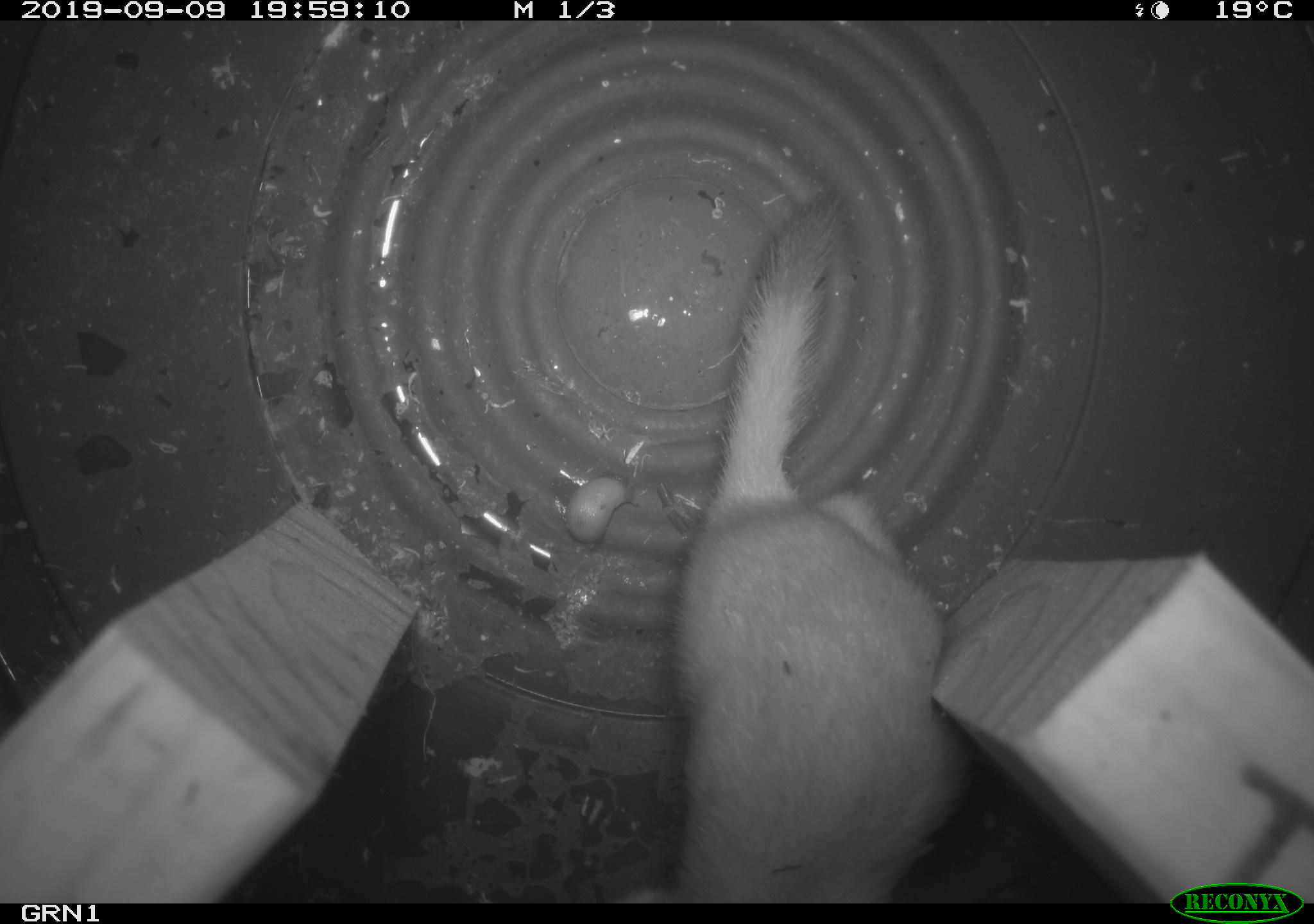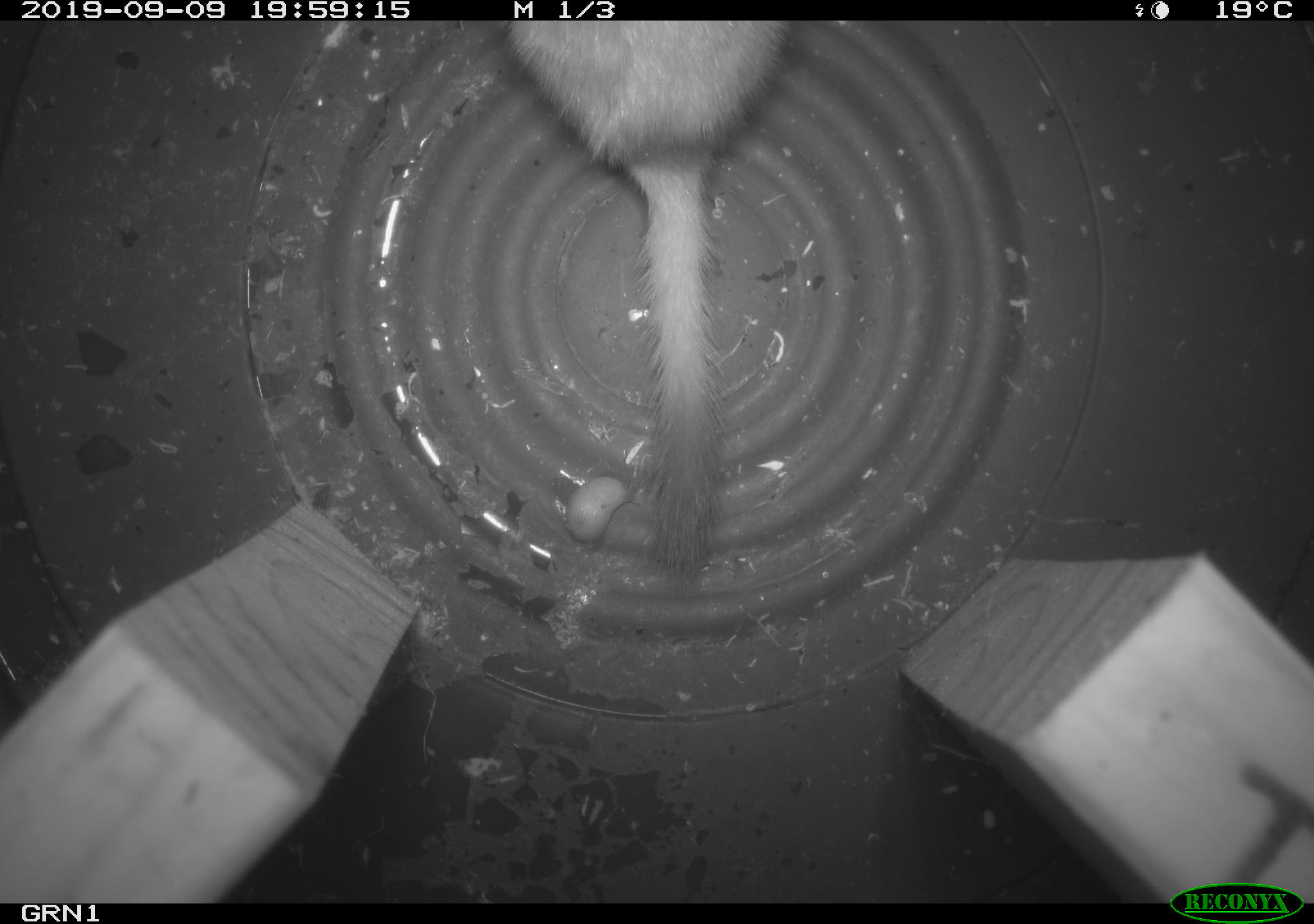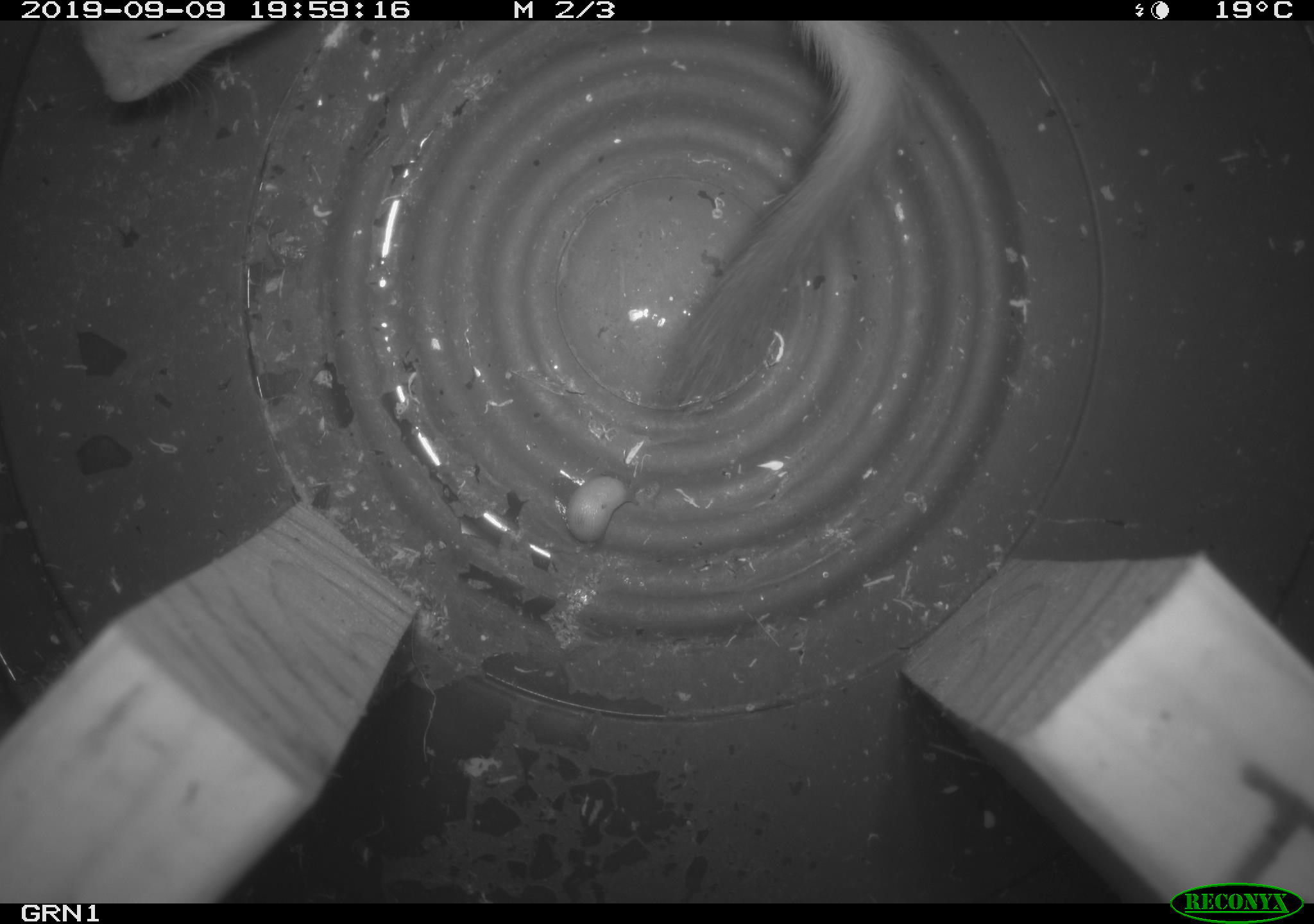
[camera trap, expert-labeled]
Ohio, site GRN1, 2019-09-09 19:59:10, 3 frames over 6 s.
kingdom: Animalia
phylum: Chordata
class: Mammalia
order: Carnivora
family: Mustelidae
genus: Neogale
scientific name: Neogale frenata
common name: long-tailed weasel